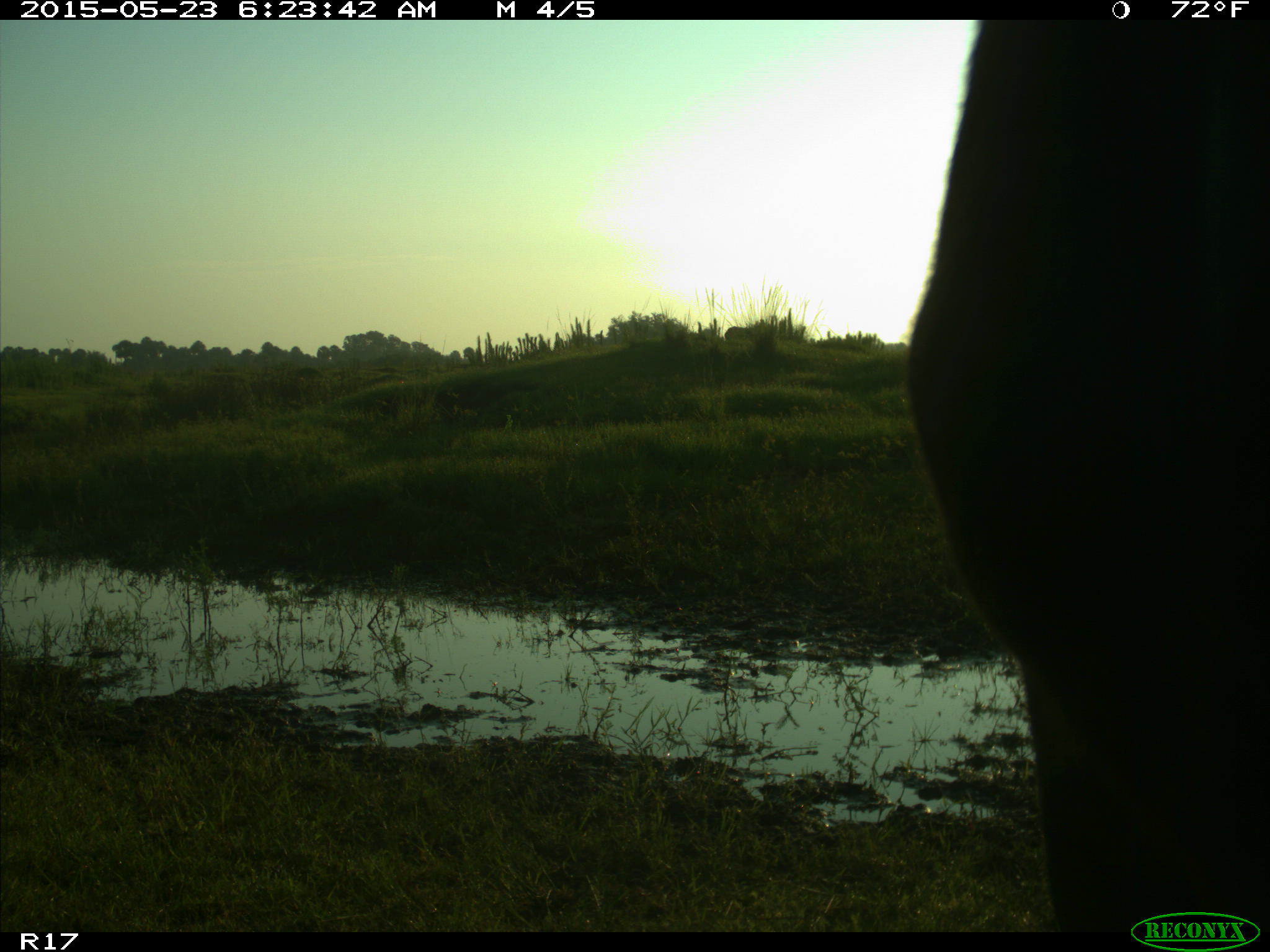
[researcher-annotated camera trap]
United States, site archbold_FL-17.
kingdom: Animalia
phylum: Chordata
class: Mammalia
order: Artiodactyla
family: Bovidae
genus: Bos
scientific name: Bos taurus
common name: domestic cow